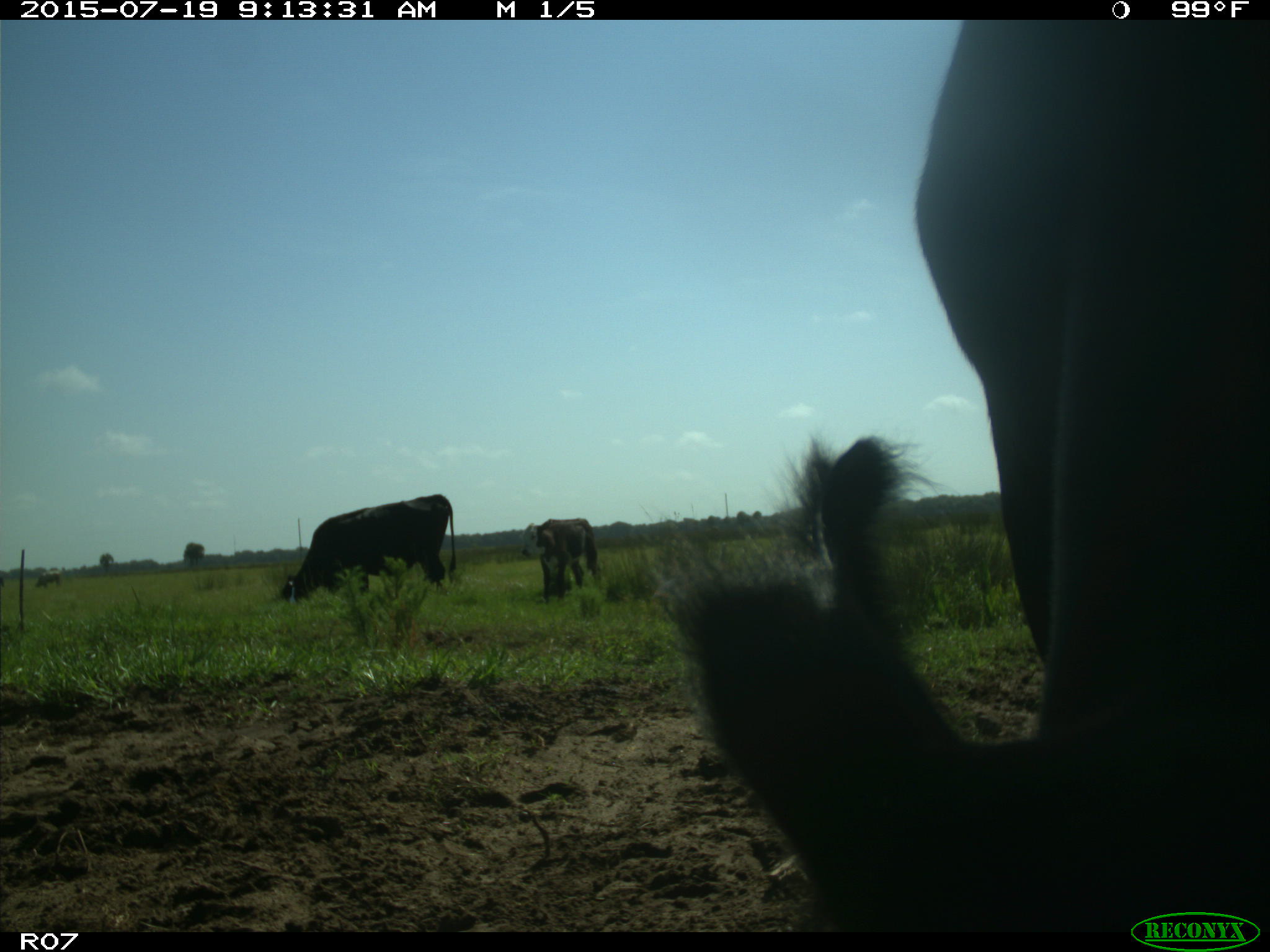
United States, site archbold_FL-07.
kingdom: Animalia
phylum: Chordata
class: Mammalia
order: Artiodactyla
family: Bovidae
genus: Bos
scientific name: Bos taurus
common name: domestic cow